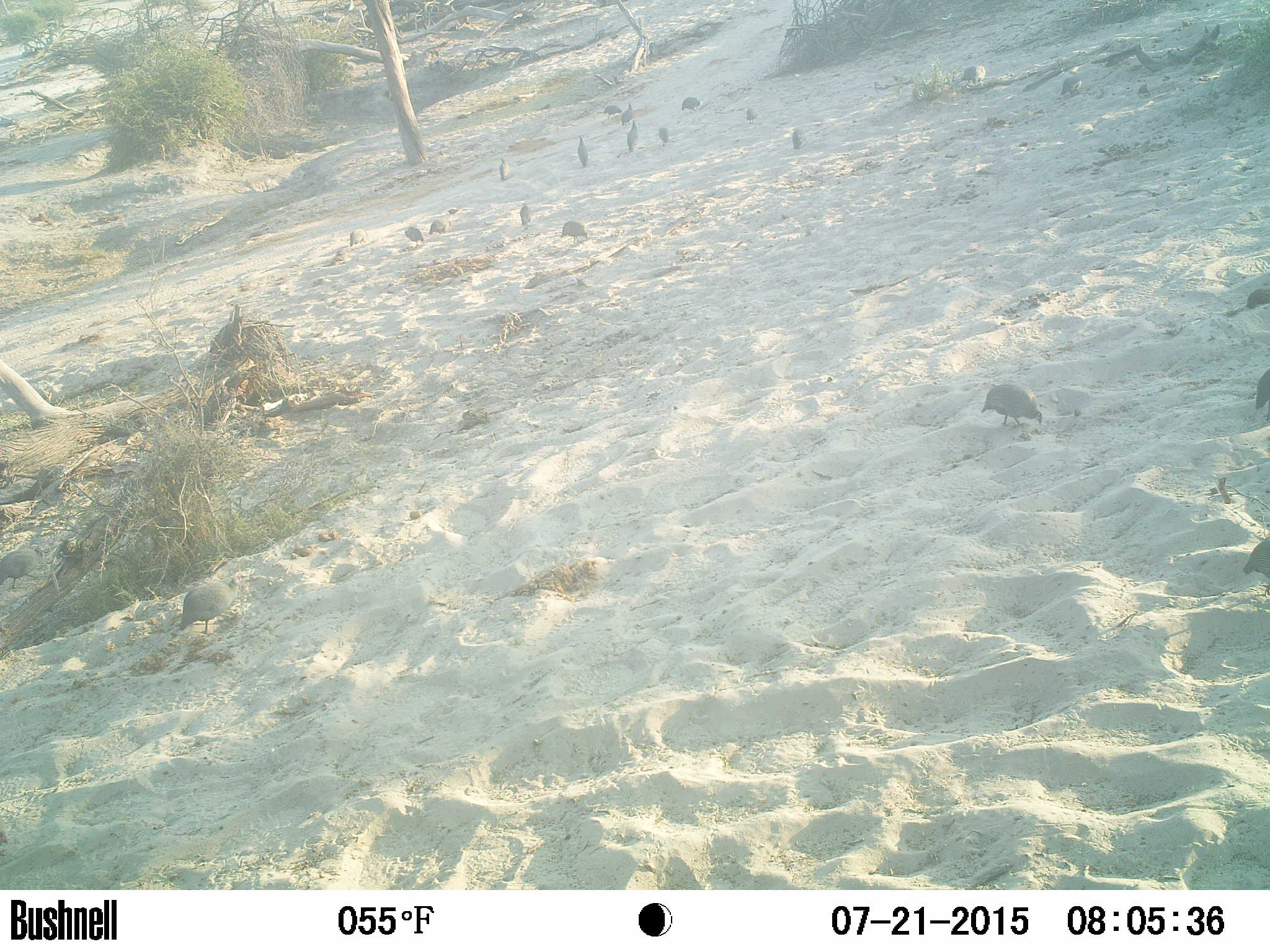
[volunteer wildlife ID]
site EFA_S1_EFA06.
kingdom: Animalia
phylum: Chordata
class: Aves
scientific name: Aves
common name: bird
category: birdother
Birdother (bird) (Aves), count 11-50. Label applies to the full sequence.